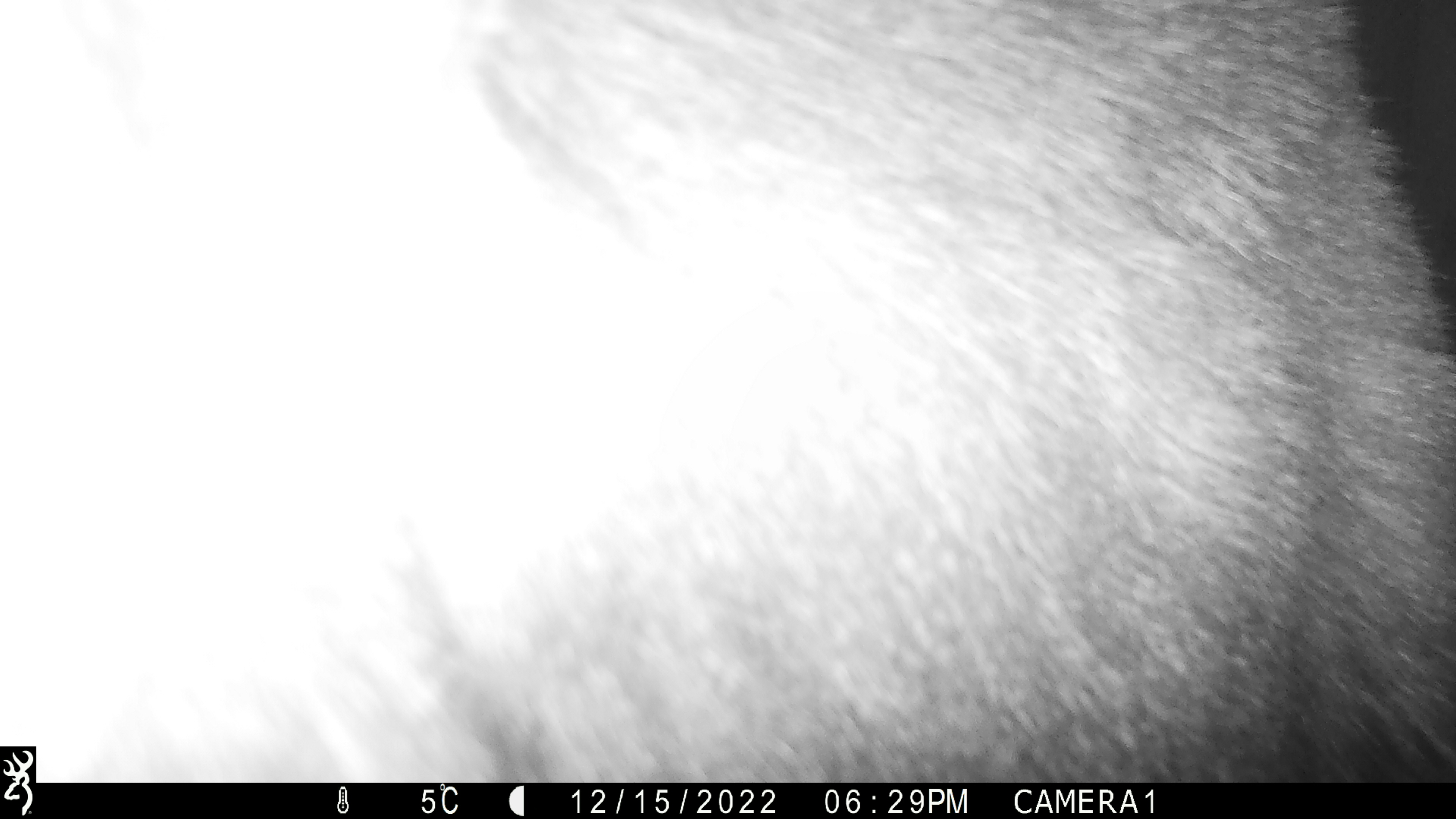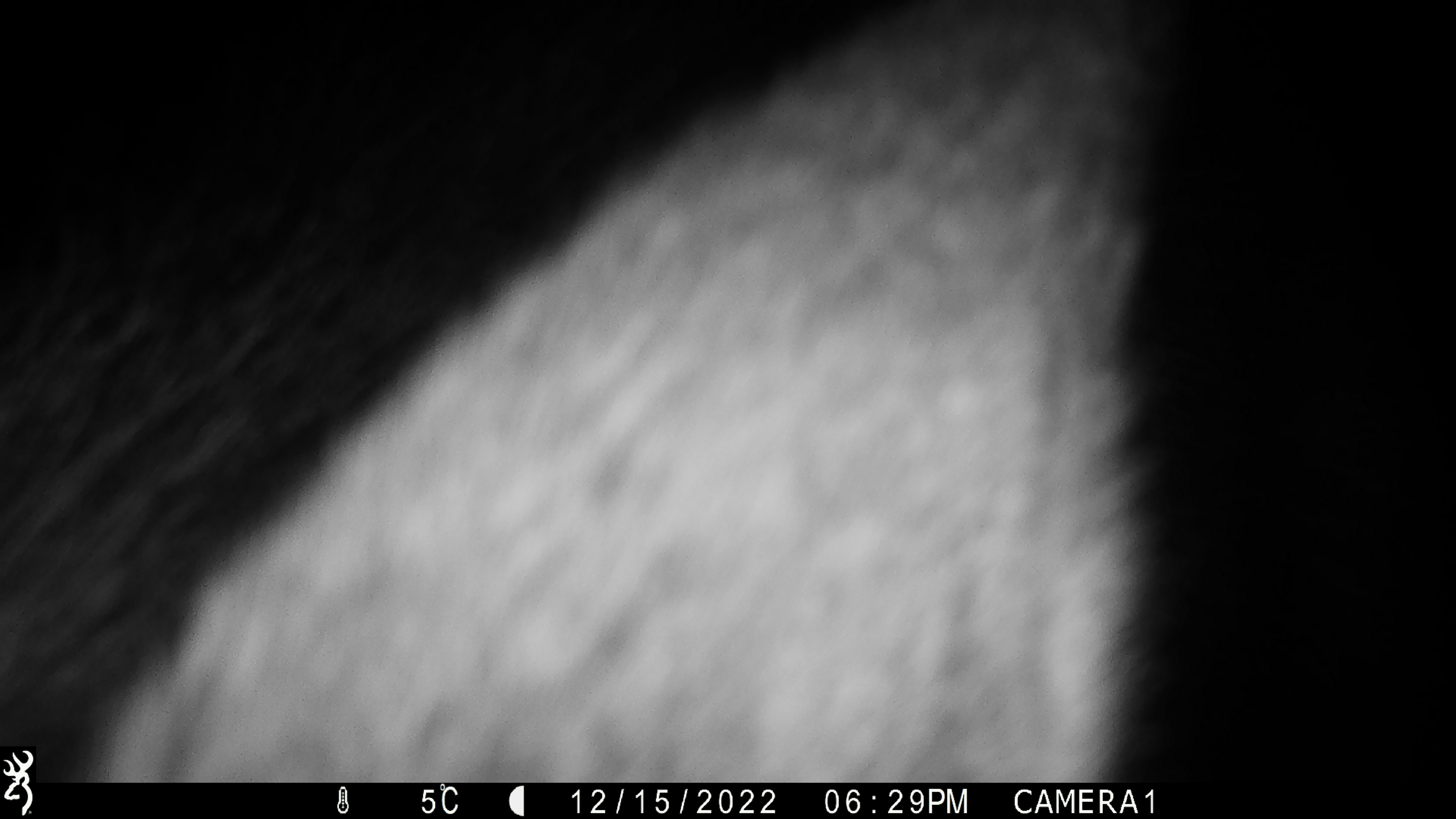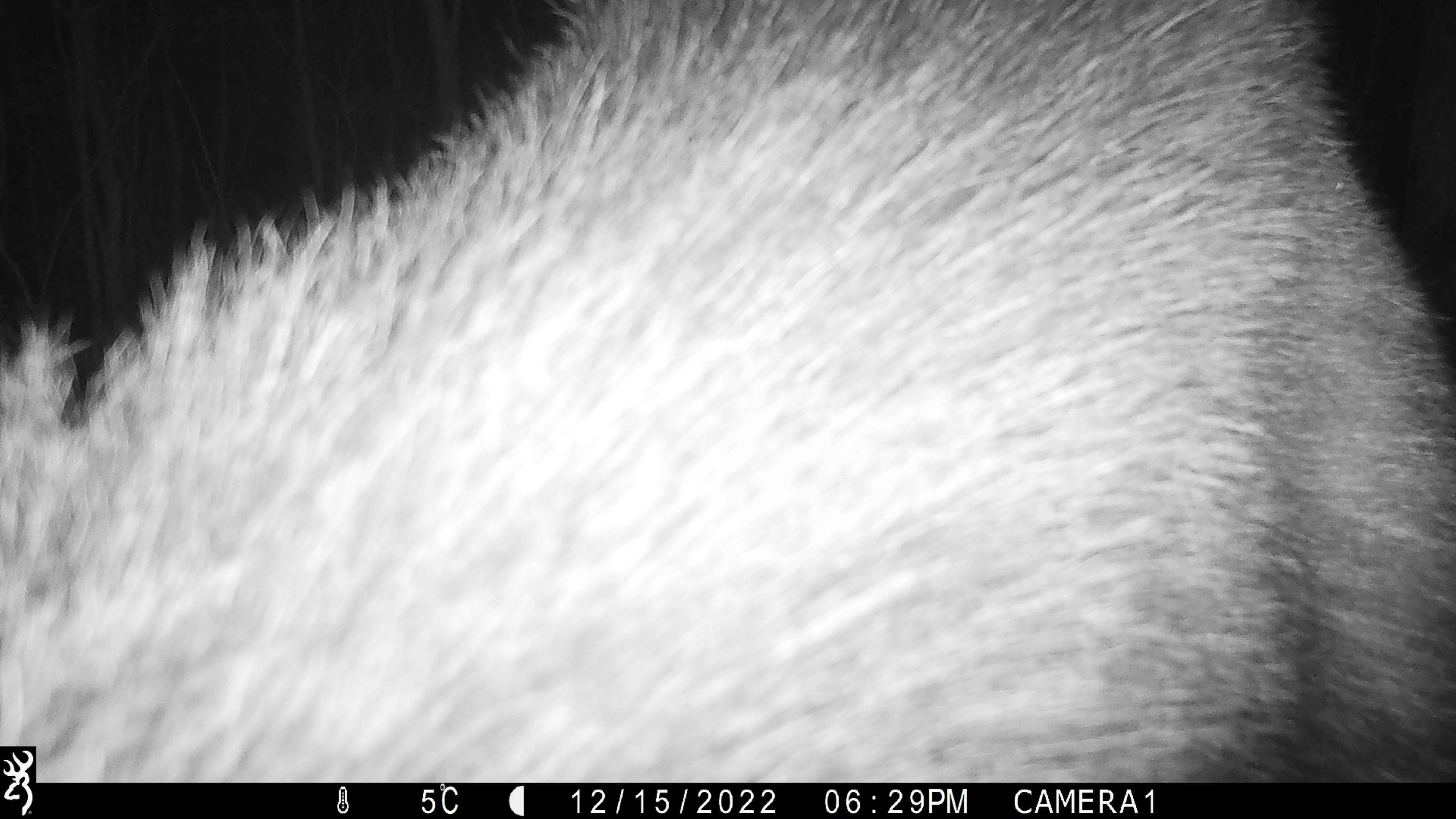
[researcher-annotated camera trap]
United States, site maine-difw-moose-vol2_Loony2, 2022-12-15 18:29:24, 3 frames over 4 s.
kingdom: Animalia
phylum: Chordata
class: Mammalia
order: Artiodactyla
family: Cervidae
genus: Alces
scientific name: Alces alces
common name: moose